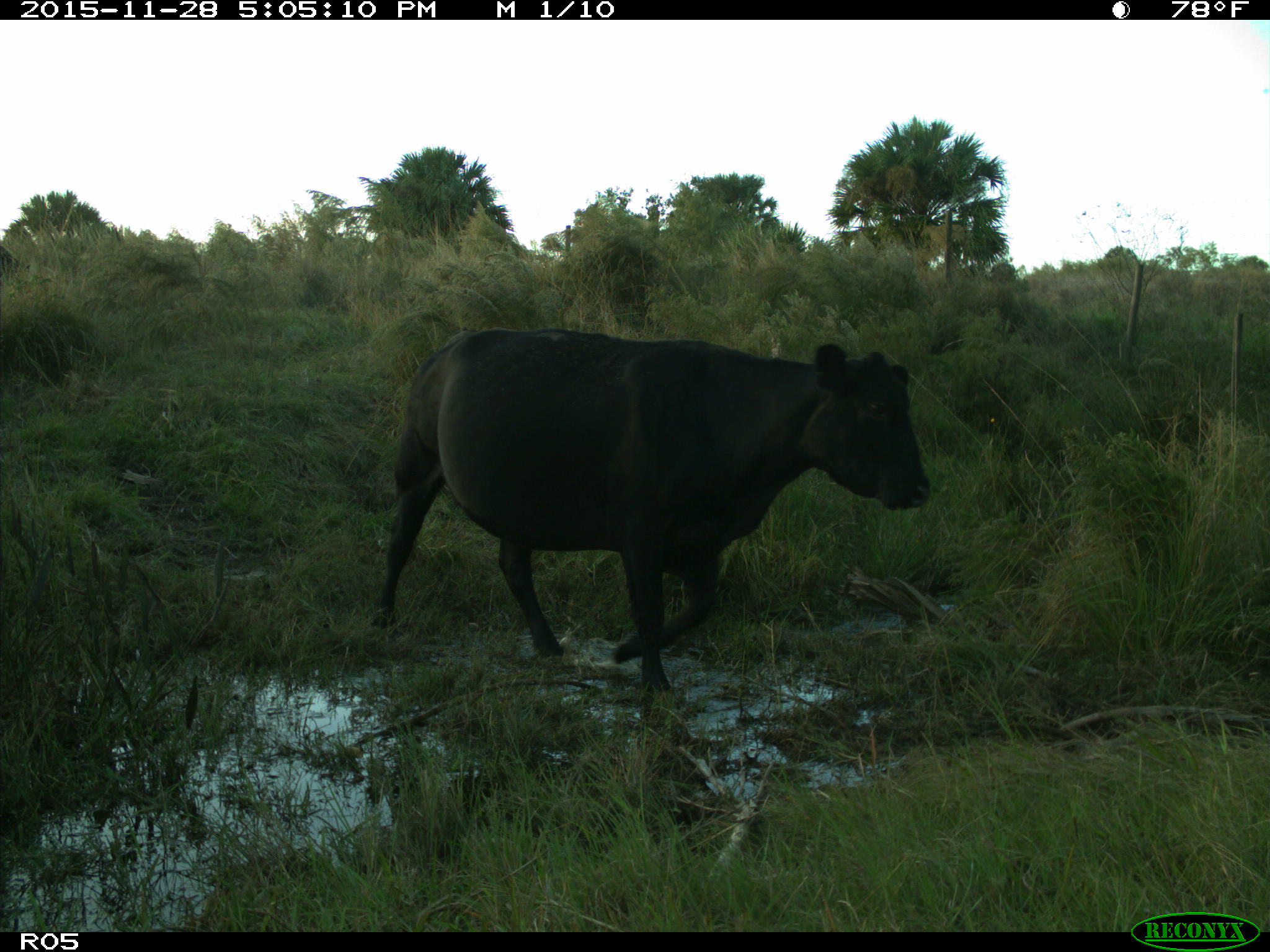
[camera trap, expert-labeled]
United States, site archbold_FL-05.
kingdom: Animalia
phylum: Chordata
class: Mammalia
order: Artiodactyla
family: Bovidae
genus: Bos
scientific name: Bos taurus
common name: domestic cow